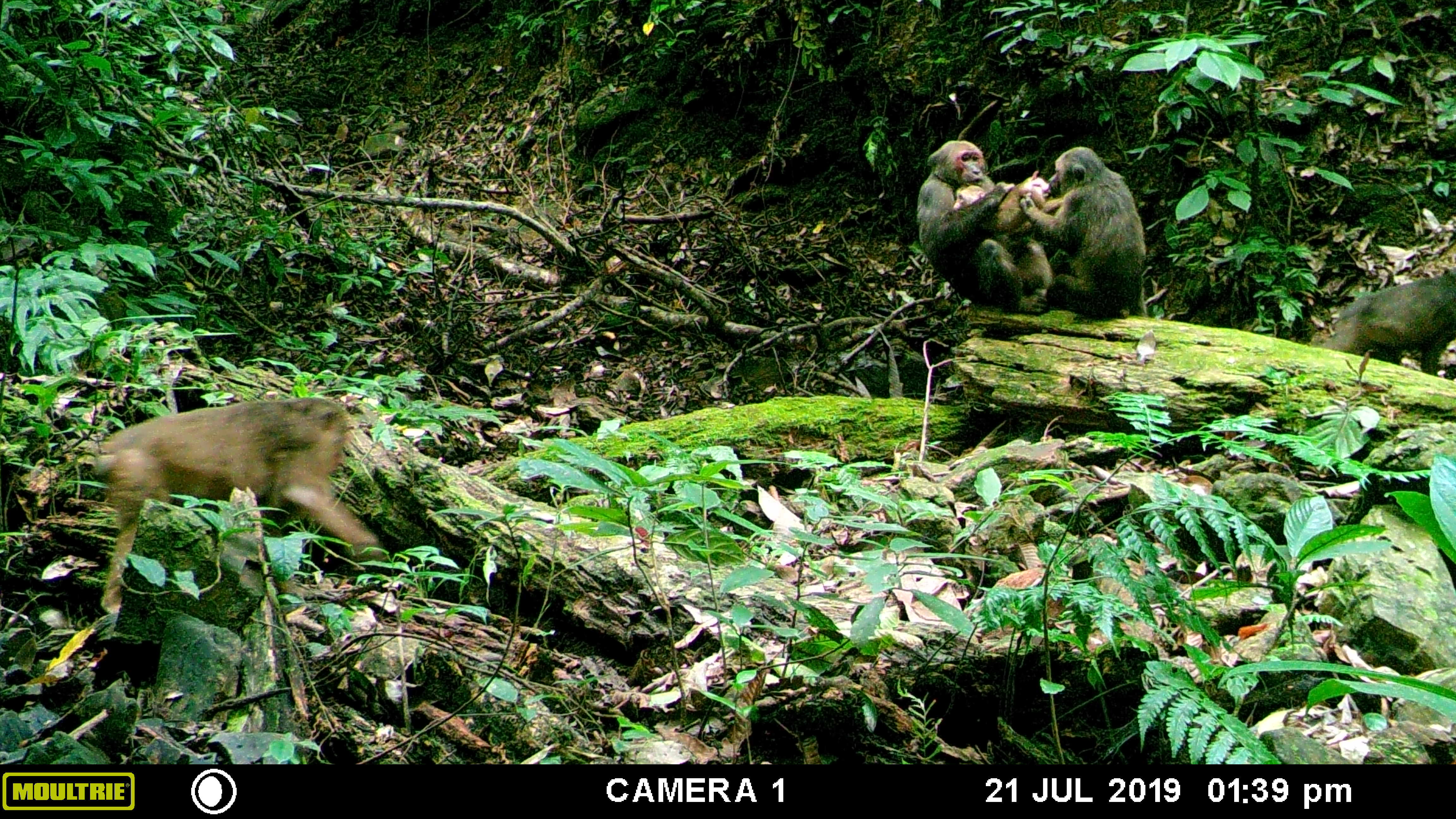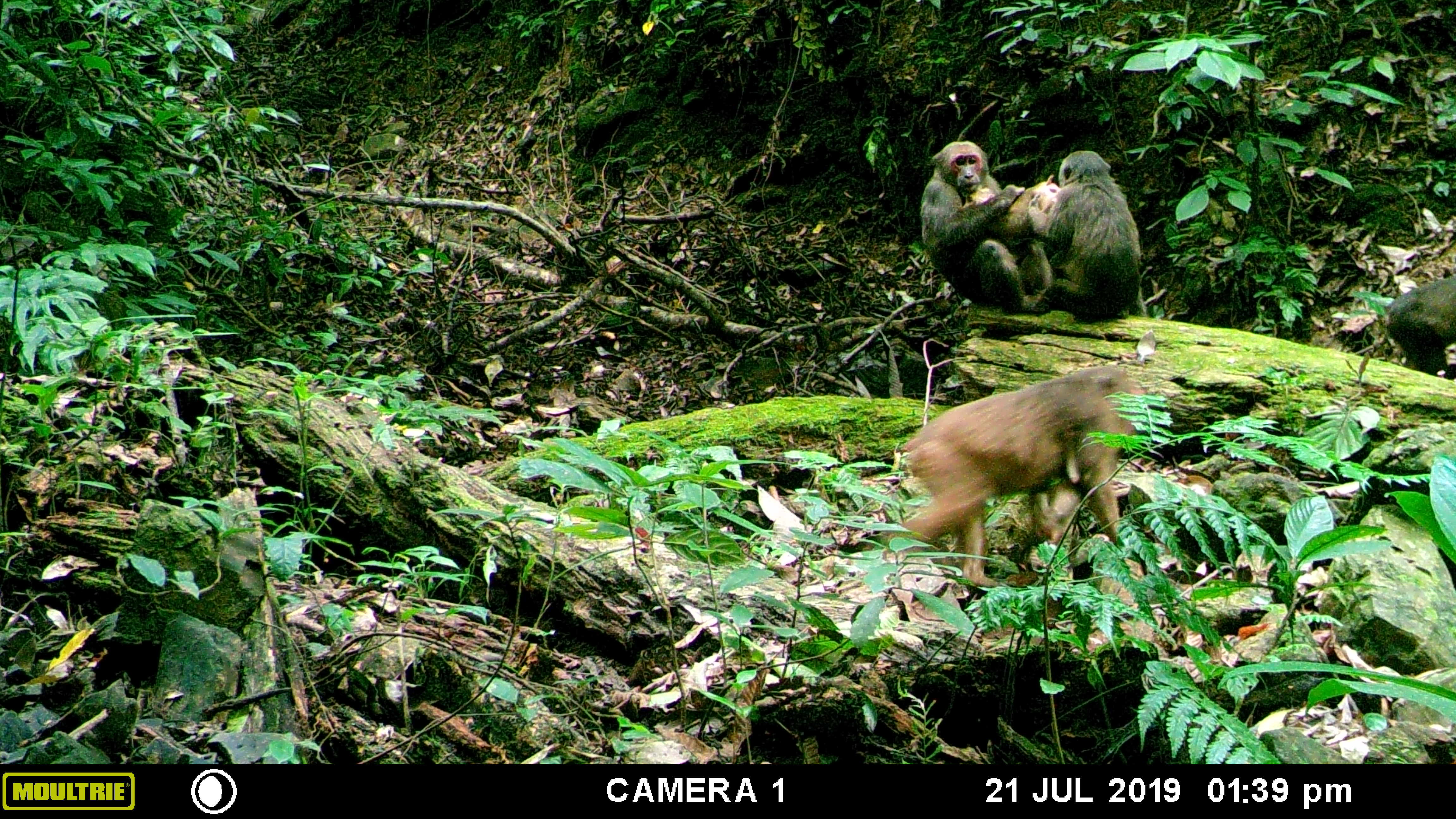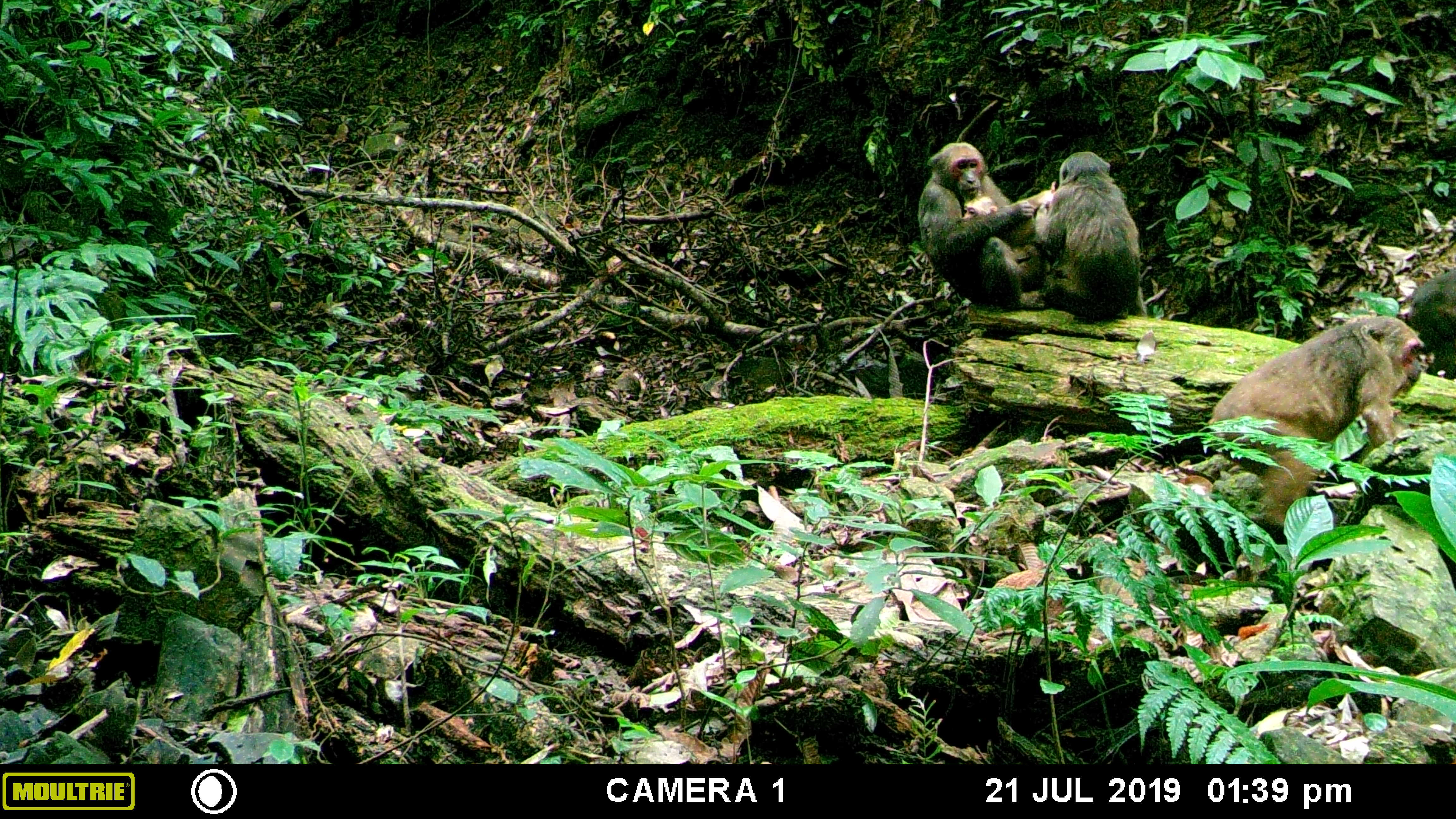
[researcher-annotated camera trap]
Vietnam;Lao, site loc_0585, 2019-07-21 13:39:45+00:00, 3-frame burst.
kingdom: Animalia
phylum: Chordata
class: Mammalia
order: Primates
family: Cercopithecidae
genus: Macaca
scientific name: Macaca arctoides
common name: stump-tailed macaque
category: stump tailed macaque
Stump tailed macaque (stump-tailed macaque) (Macaca arctoides). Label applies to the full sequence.